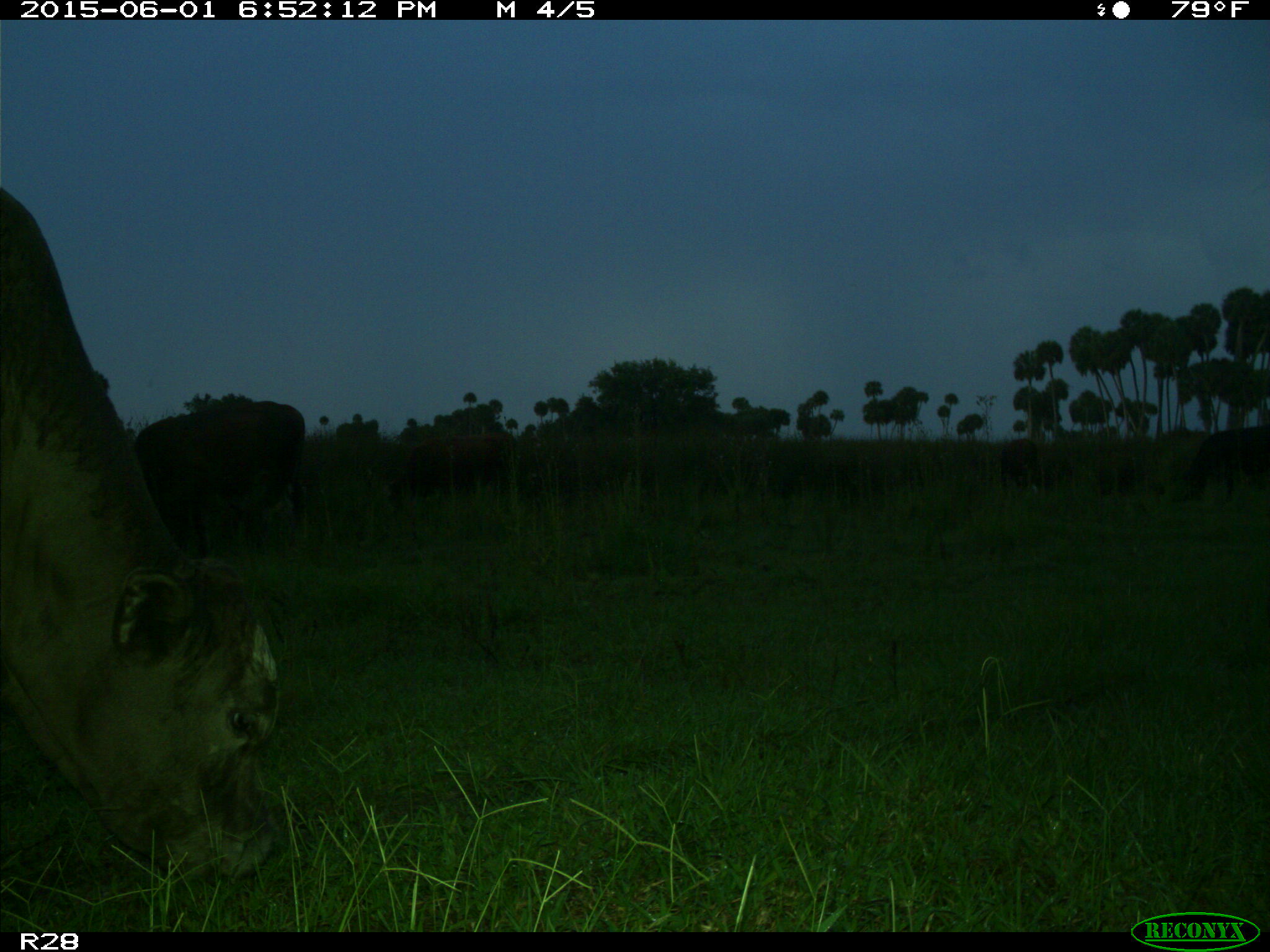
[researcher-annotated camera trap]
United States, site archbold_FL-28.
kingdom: Animalia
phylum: Chordata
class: Mammalia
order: Artiodactyla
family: Bovidae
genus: Bos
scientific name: Bos taurus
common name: domestic cow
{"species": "Bos taurus (domestic cow)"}